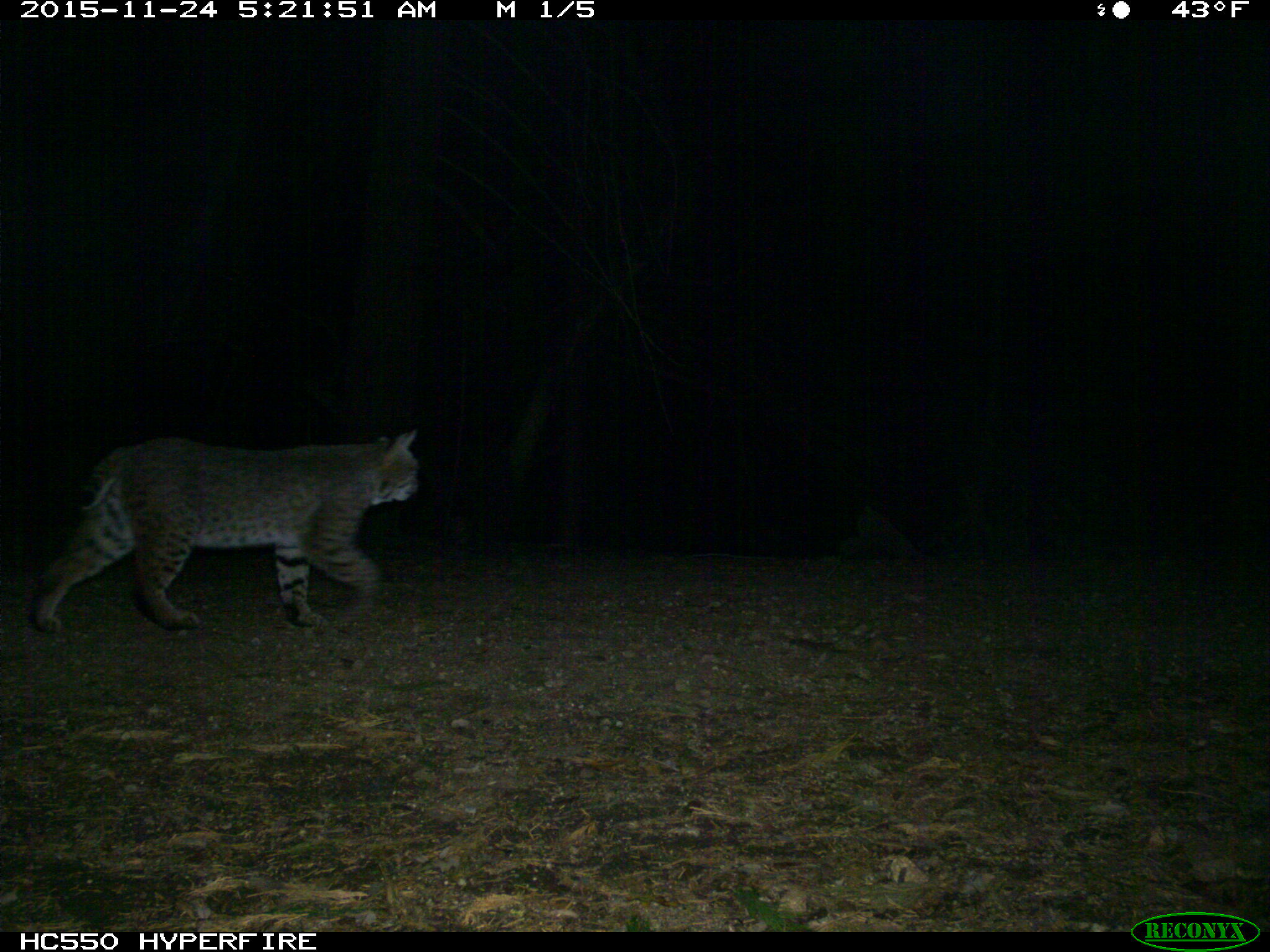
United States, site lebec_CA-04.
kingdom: Animalia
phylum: Chordata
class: Mammalia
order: Carnivora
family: Felidae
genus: Lynx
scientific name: Lynx rufus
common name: bobcat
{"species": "Lynx rufus (bobcat)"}